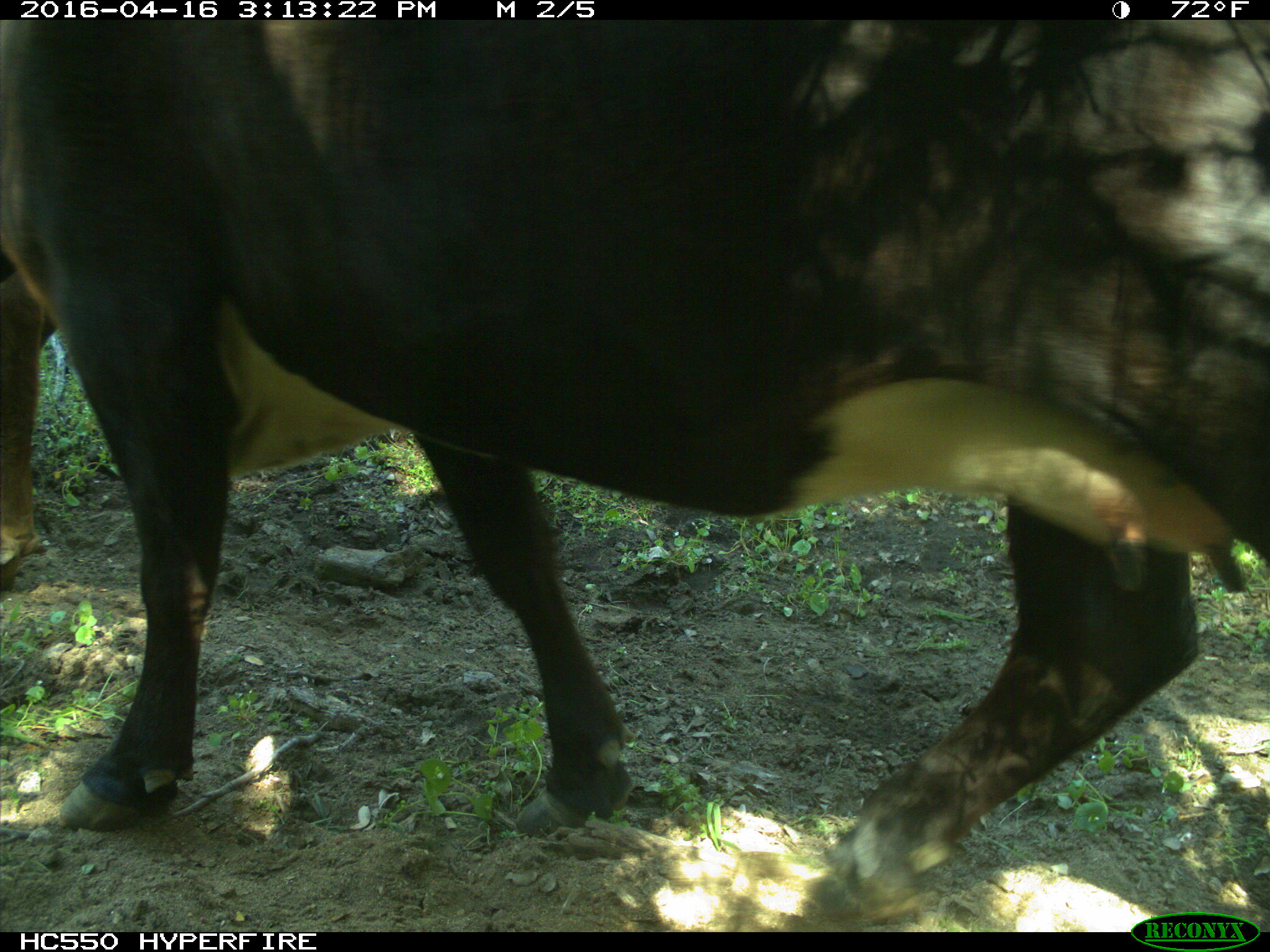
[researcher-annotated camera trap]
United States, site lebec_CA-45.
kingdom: Animalia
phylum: Chordata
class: Mammalia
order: Artiodactyla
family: Bovidae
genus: Bos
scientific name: Bos taurus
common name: domestic cow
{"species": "Bos taurus (domestic cow)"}